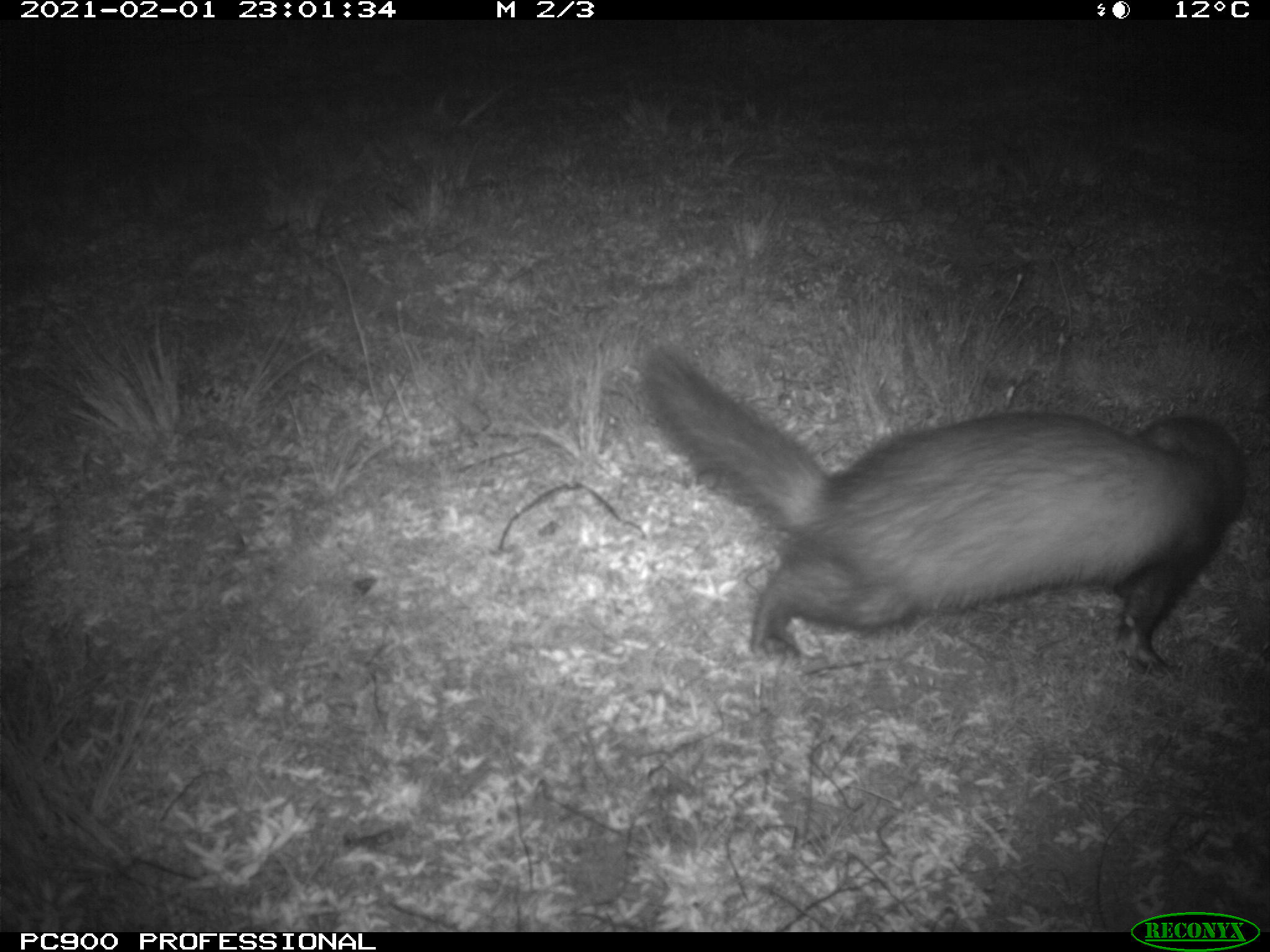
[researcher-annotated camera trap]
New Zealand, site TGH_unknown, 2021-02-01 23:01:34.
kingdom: Animalia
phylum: Chordata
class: Mammalia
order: Carnivora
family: Mustelidae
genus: Mustela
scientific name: Mustela furo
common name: ferret